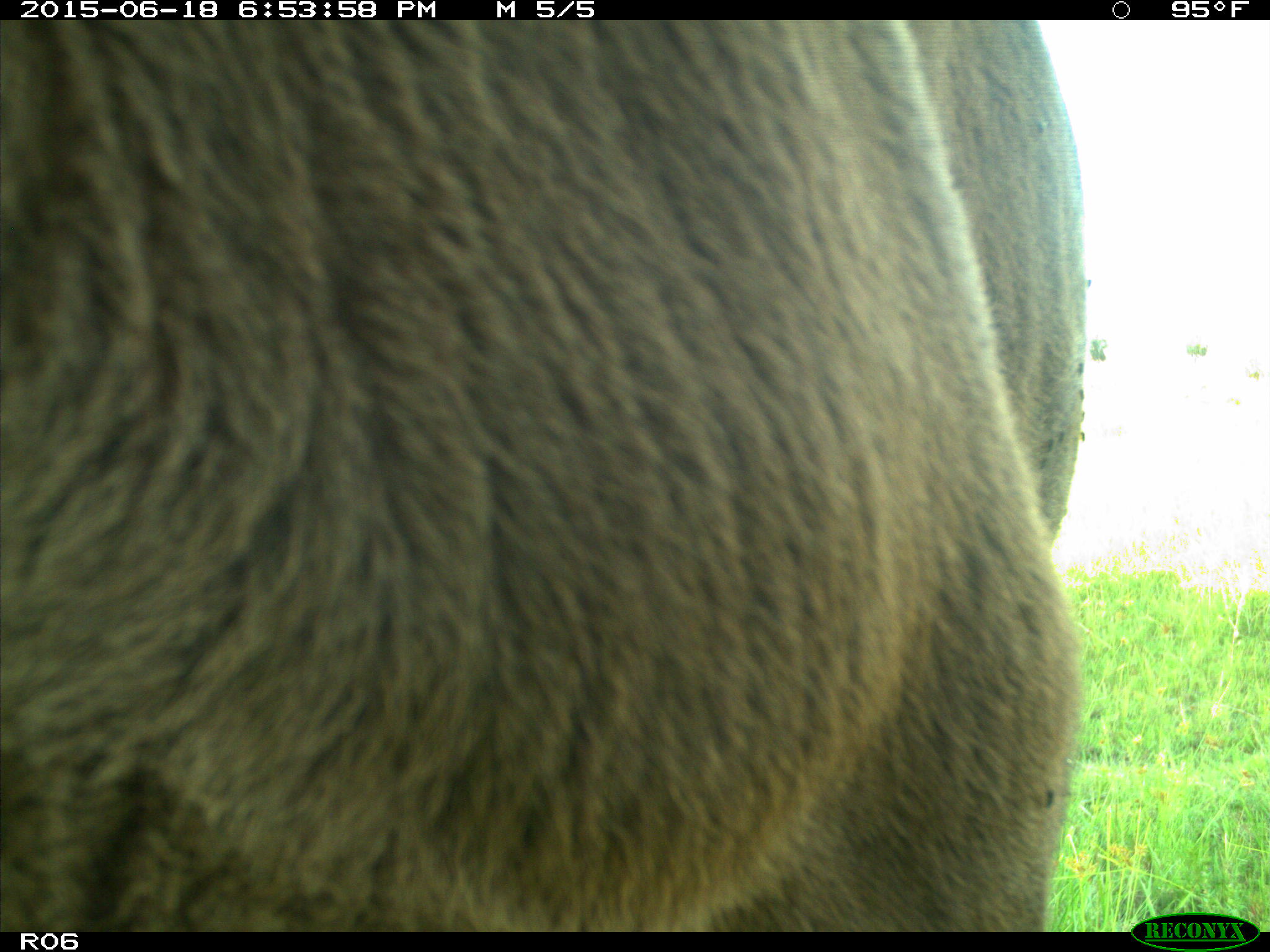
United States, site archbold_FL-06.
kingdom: Animalia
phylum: Chordata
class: Mammalia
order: Artiodactyla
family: Bovidae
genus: Bos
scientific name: Bos taurus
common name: domestic cow